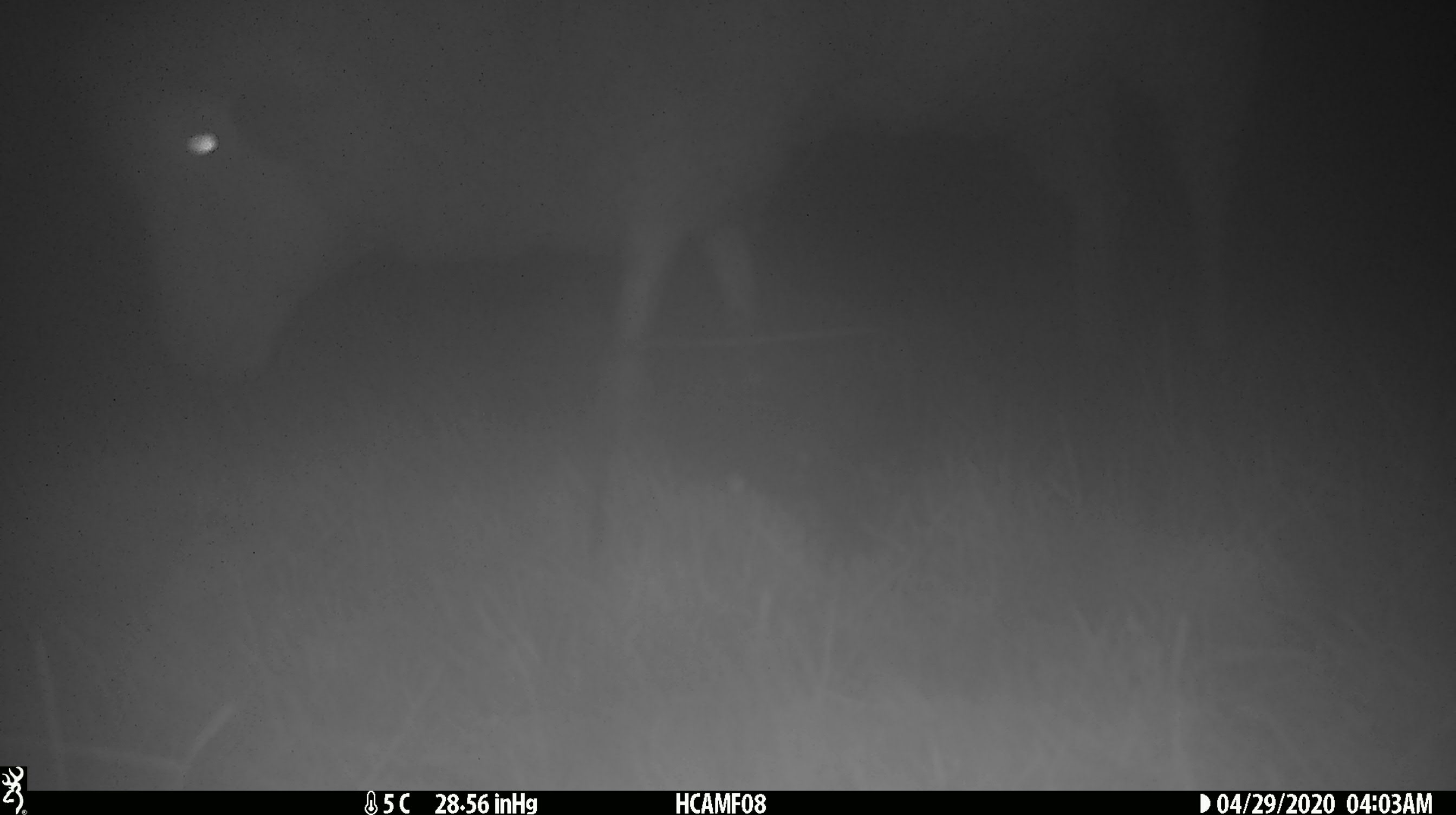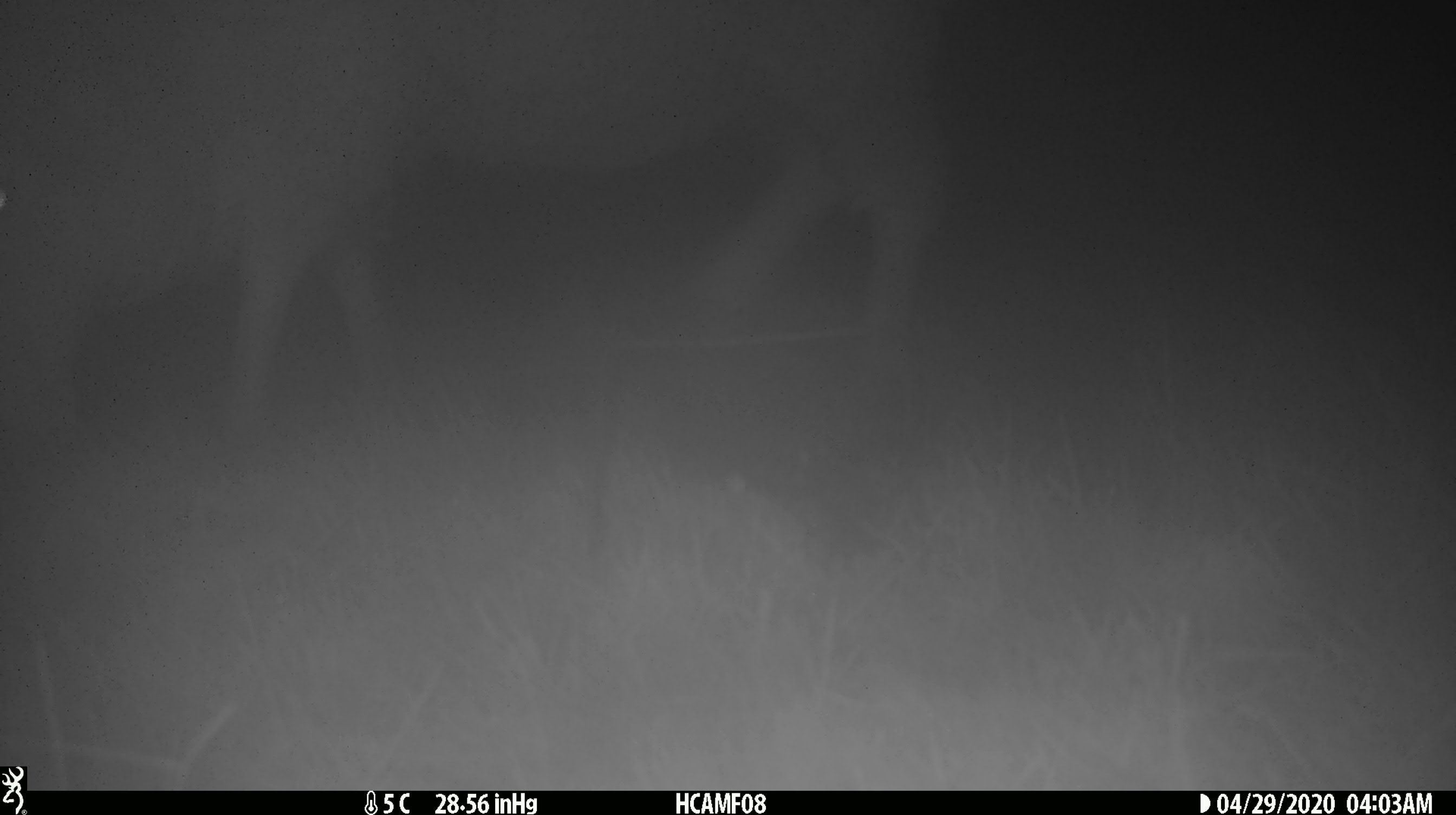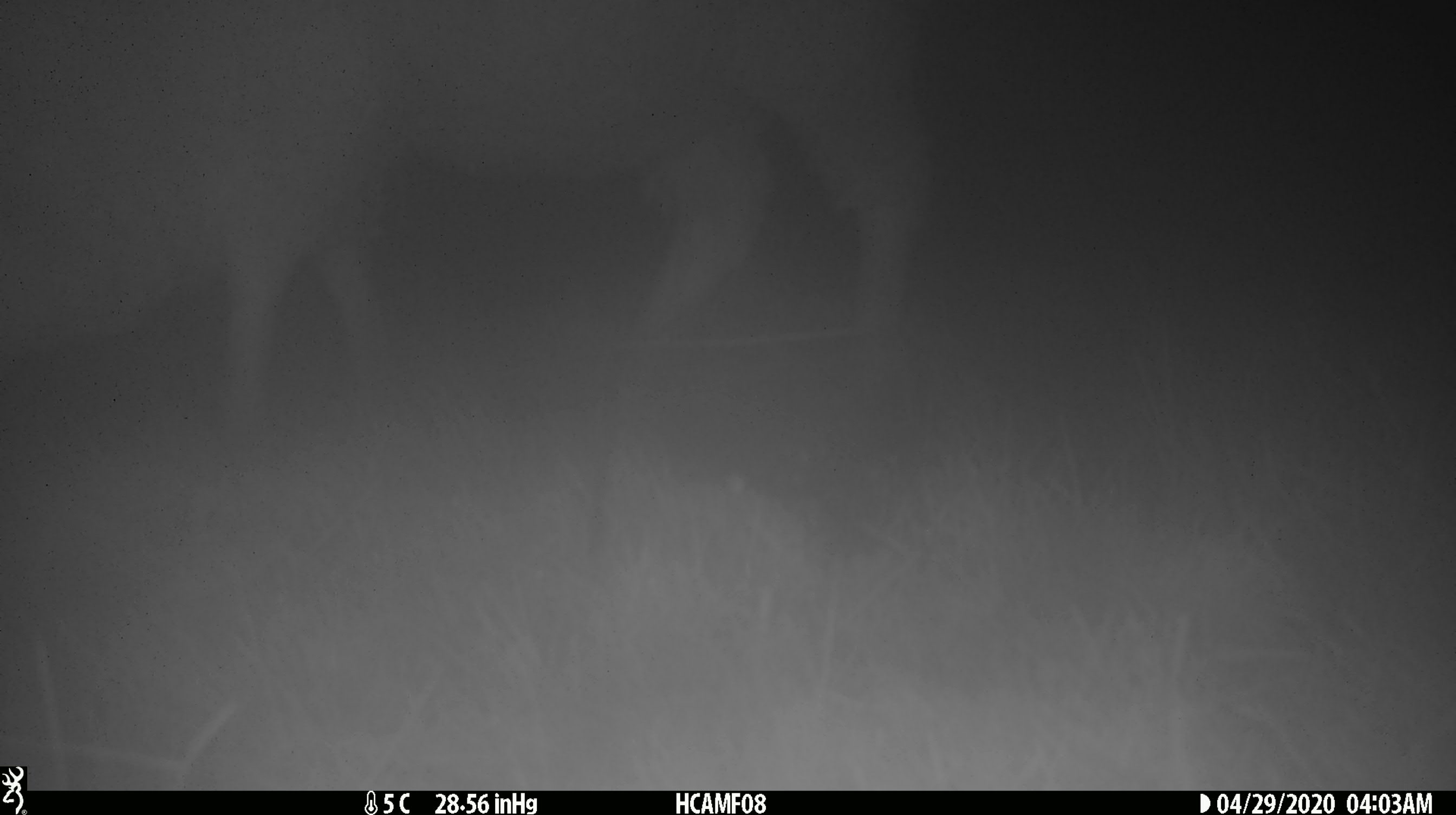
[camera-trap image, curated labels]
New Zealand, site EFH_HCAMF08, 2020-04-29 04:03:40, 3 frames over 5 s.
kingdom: Animalia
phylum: Chordata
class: Mammalia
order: Artiodactyla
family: Bovidae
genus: Ovis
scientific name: Ovis aries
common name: domestic sheep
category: sheep